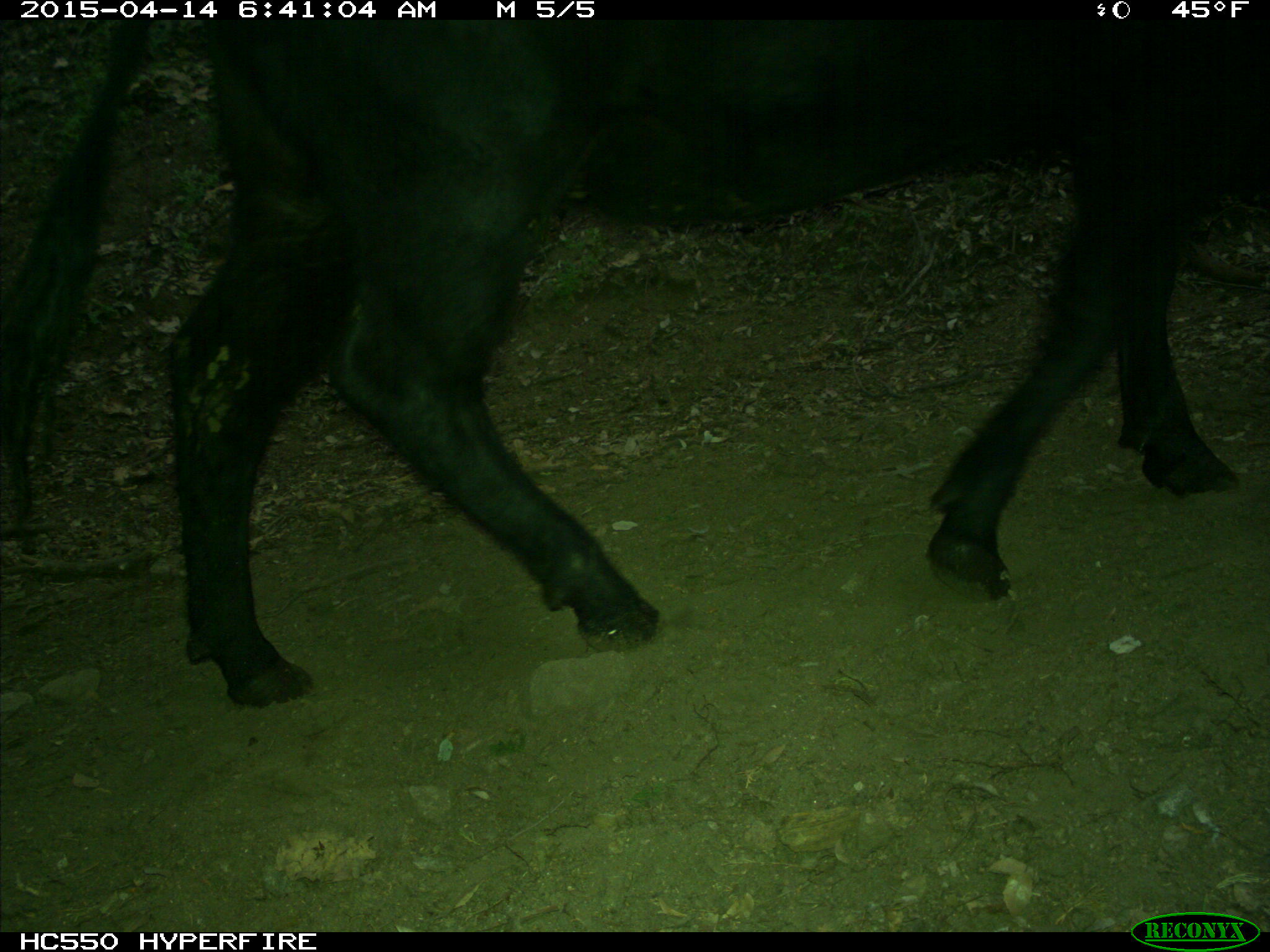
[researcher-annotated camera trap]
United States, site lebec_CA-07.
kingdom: Animalia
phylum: Chordata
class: Mammalia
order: Artiodactyla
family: Bovidae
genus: Bos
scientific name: Bos taurus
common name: domestic cow